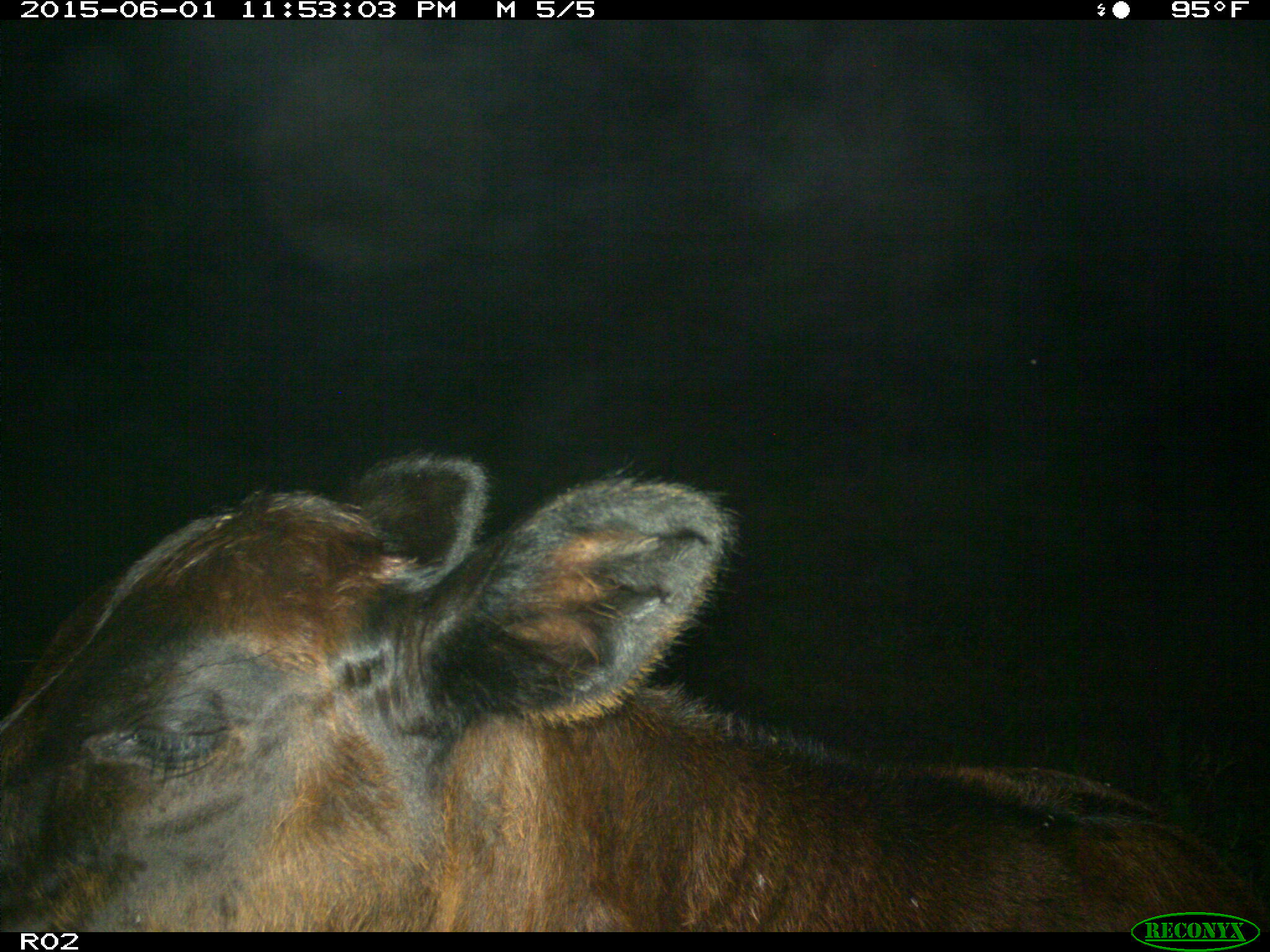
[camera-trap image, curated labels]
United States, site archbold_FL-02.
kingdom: Animalia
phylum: Chordata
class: Mammalia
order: Artiodactyla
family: Bovidae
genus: Bos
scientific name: Bos taurus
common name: domestic cow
Bos taurus (domestic cow).